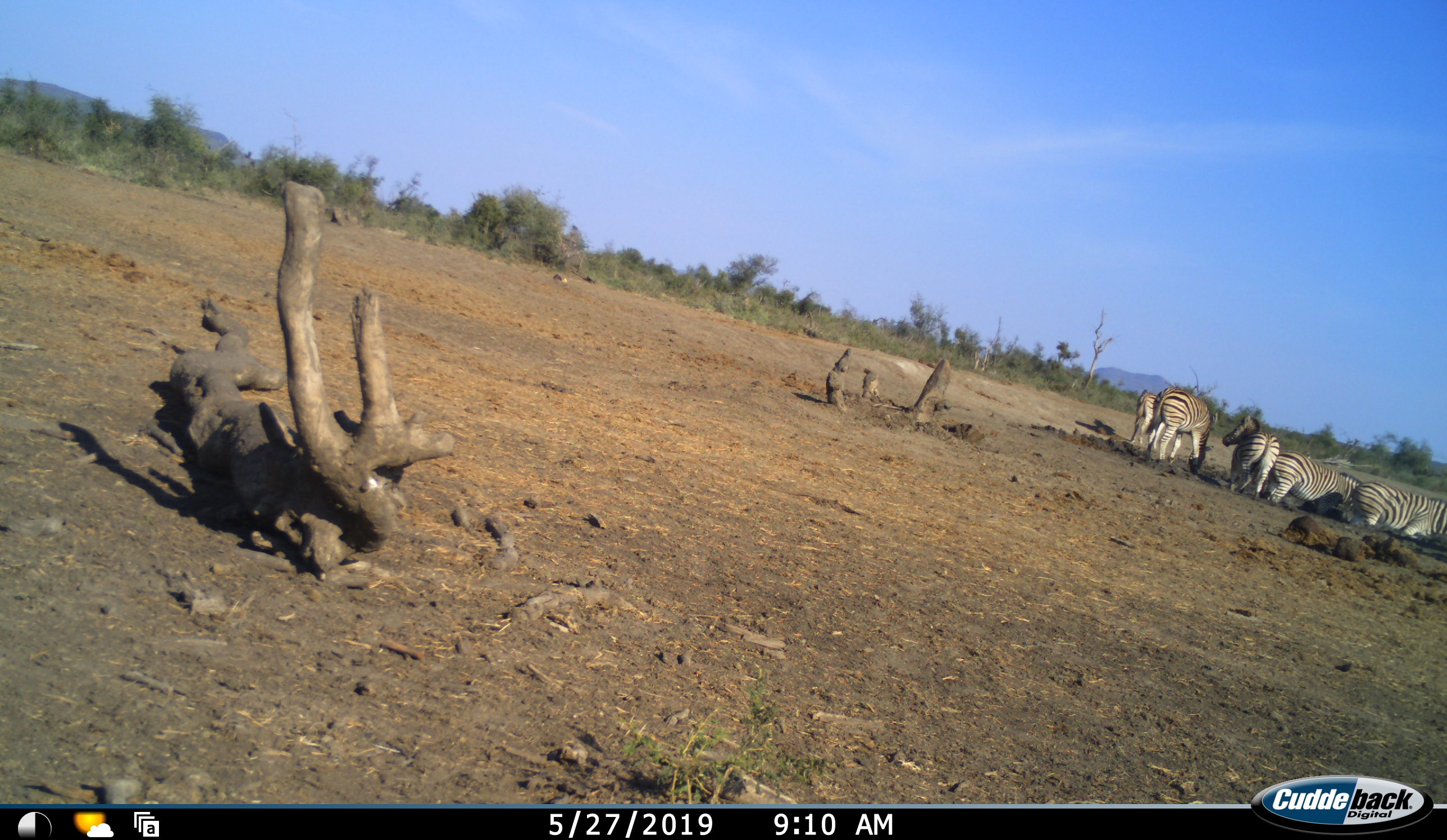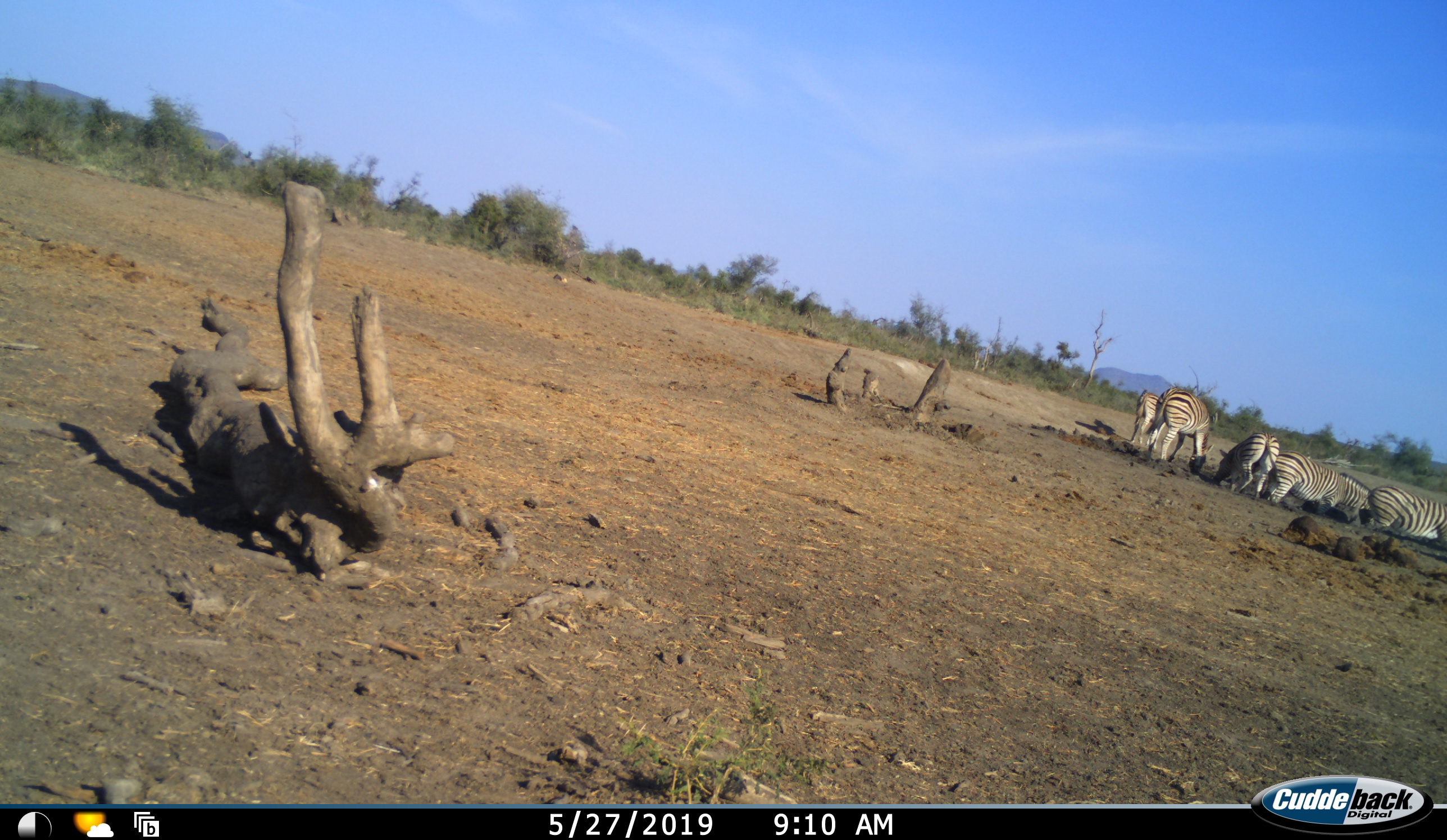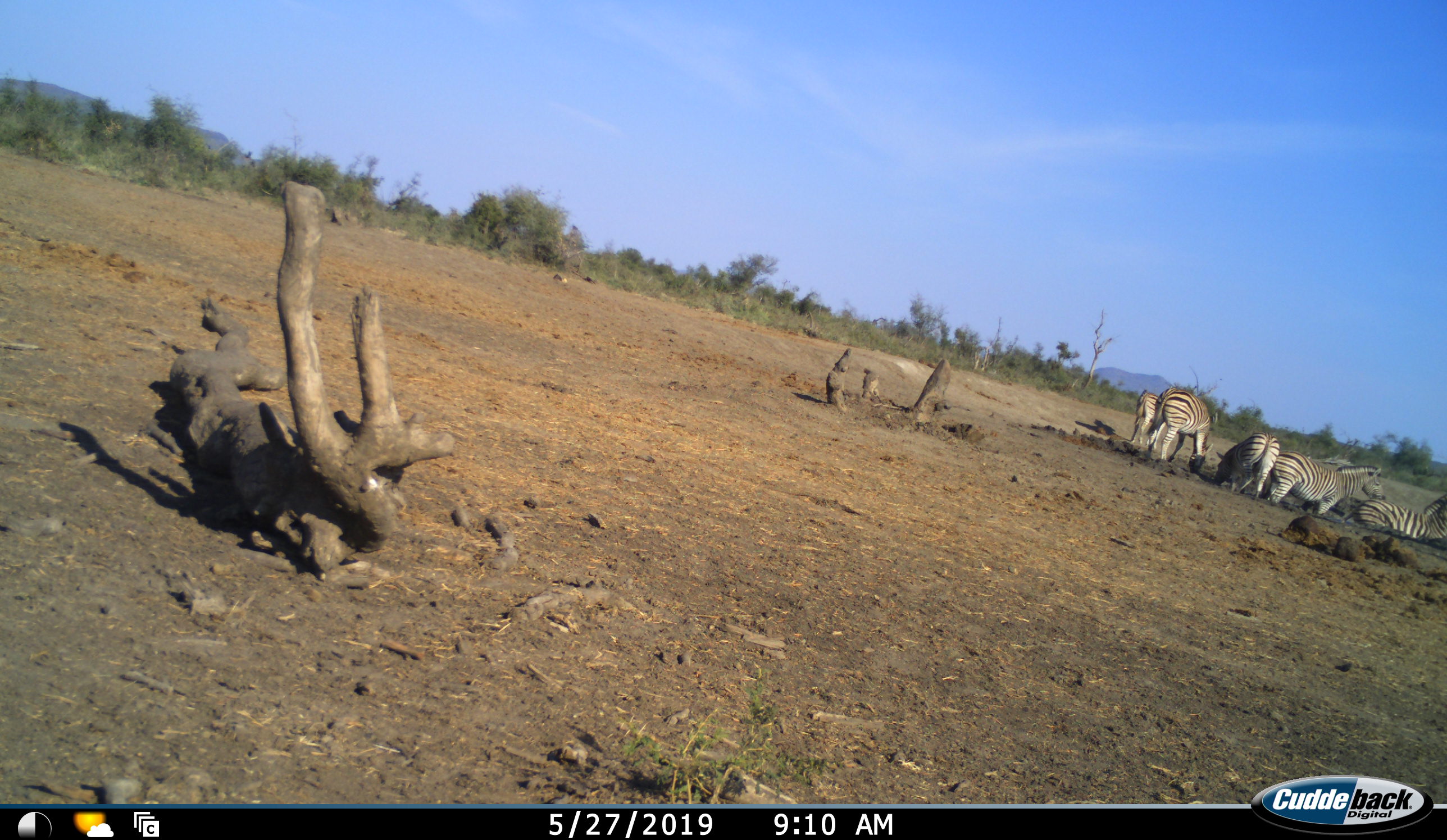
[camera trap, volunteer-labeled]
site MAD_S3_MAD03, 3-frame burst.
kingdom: Animalia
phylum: Chordata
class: Mammalia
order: Perissodactyla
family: Equidae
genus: Equus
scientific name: Equus quagga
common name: plains zebra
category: zebraplains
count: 5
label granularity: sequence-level